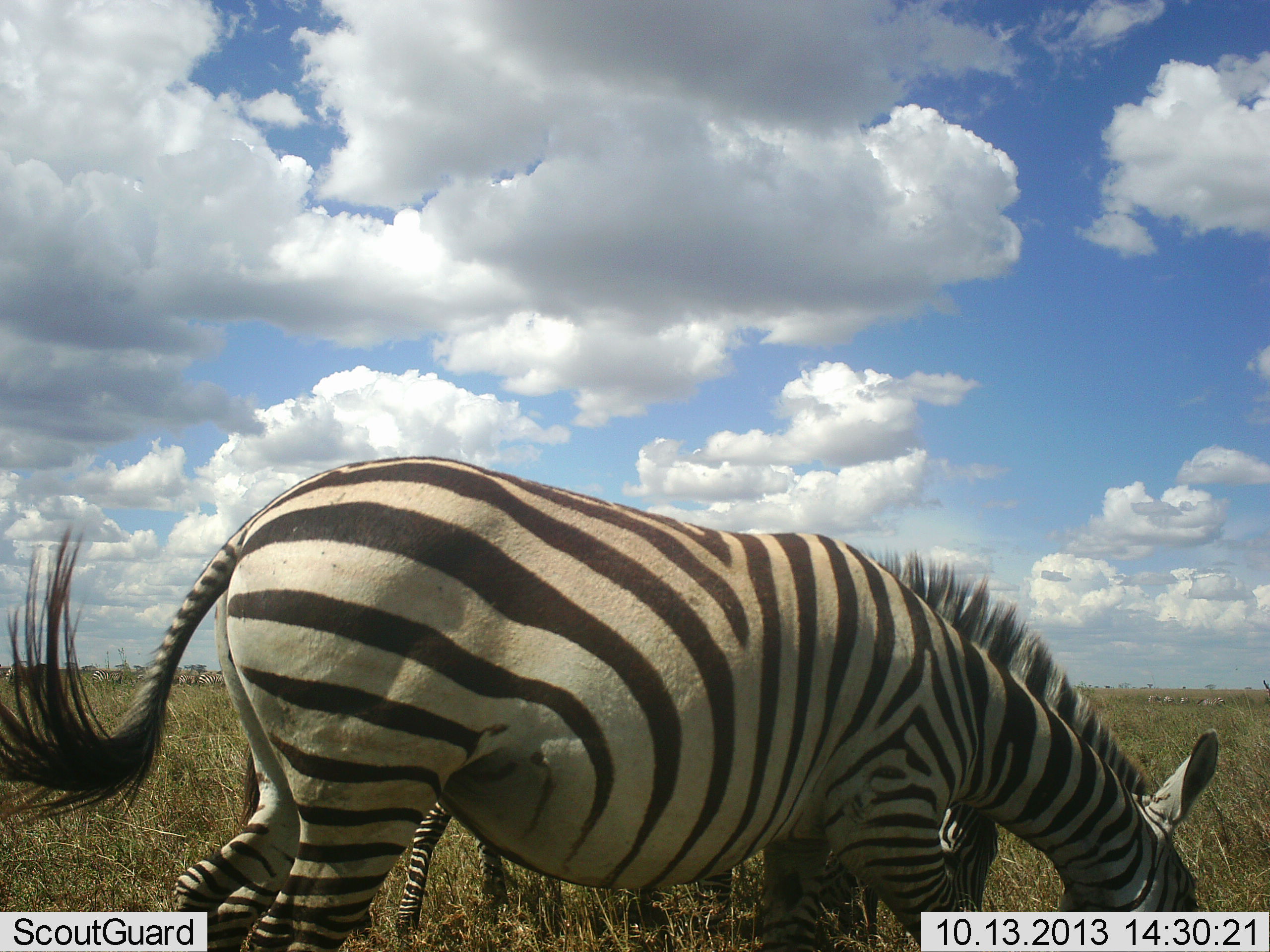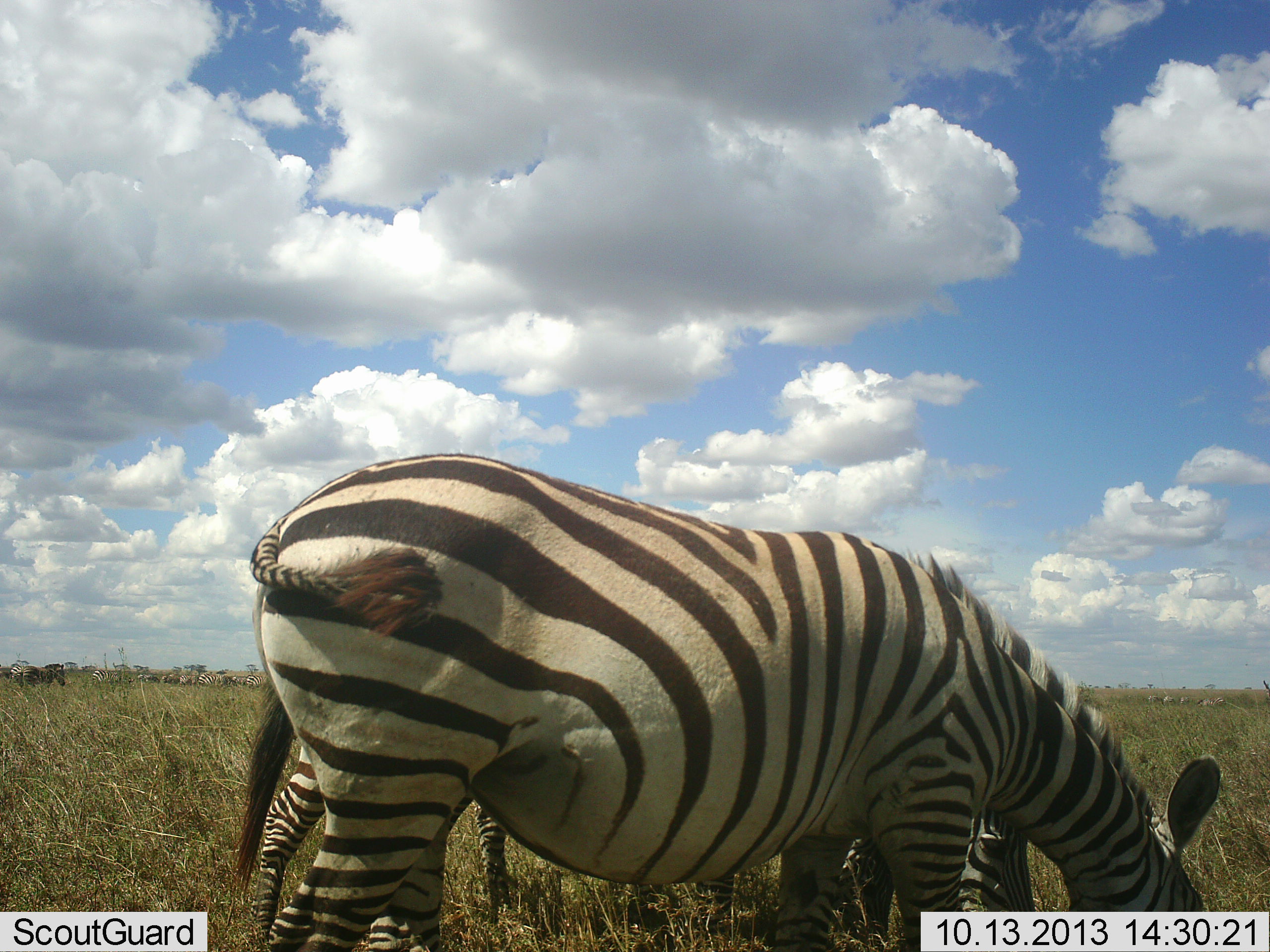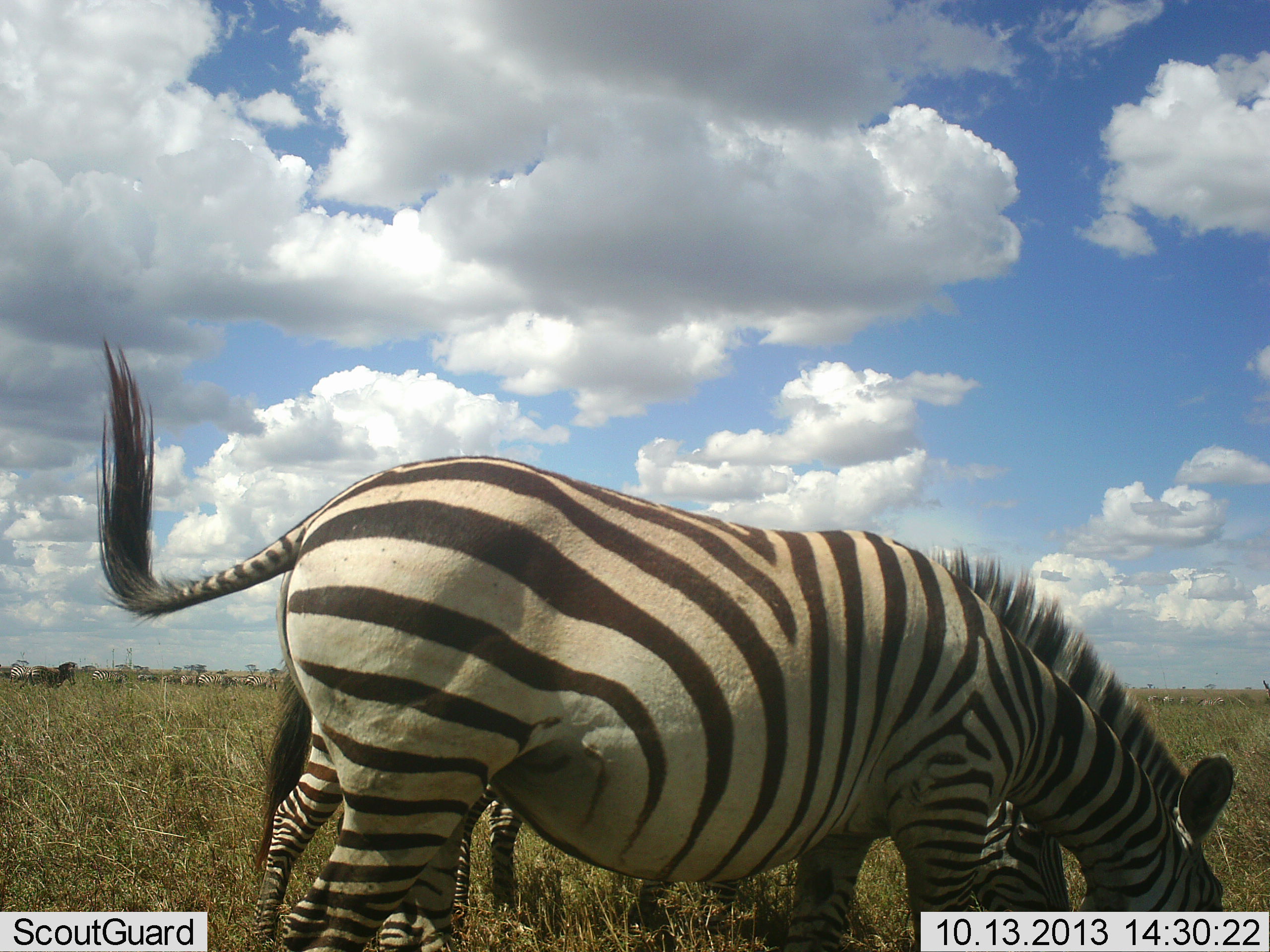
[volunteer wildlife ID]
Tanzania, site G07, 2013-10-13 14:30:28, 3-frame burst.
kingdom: Animalia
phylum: Chordata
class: Mammalia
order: Perissodactyla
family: Equidae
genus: Equus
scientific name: Equus quagga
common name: plains zebra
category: zebra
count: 2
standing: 17%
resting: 0%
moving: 17%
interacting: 0%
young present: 0%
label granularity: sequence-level